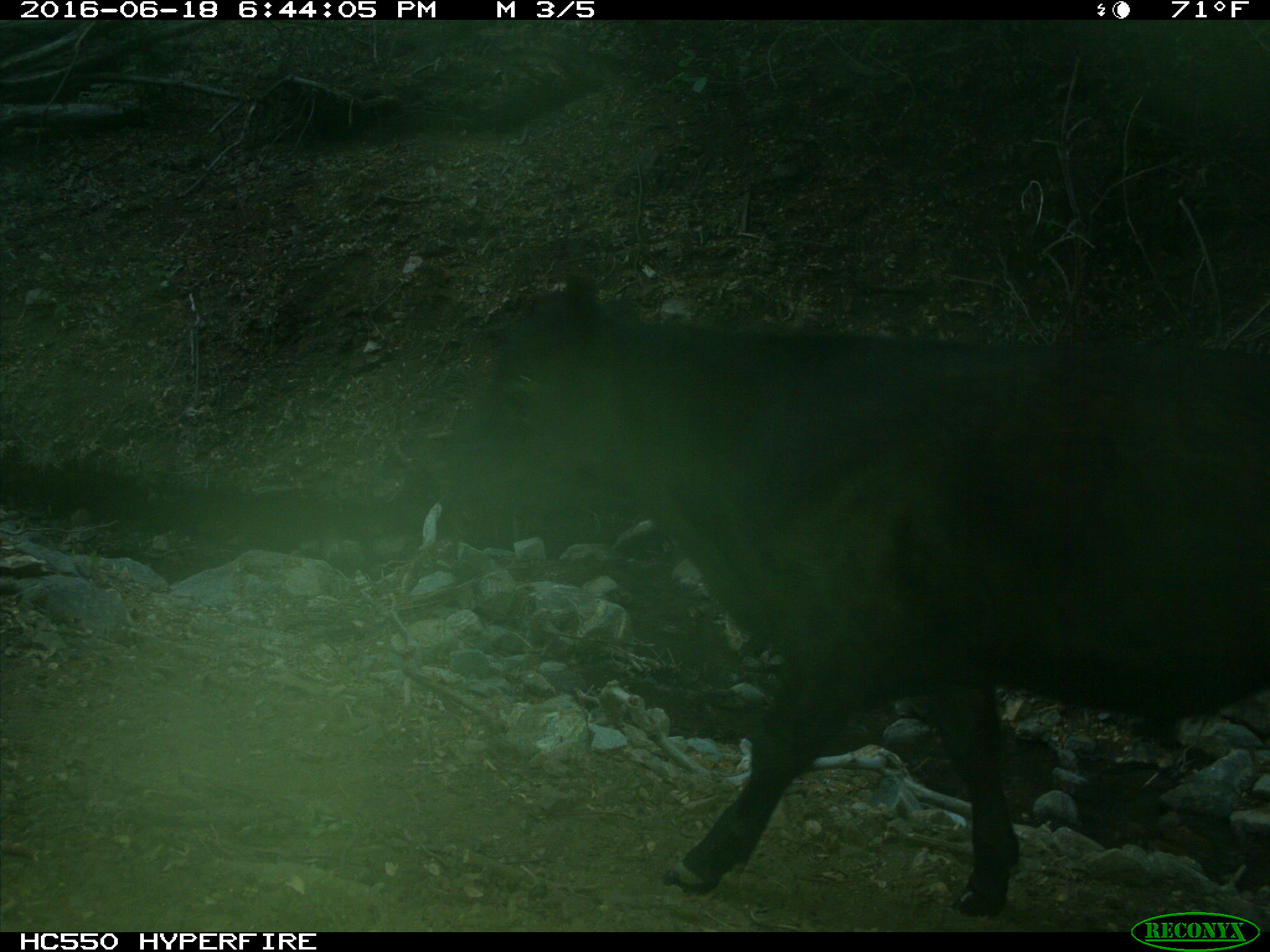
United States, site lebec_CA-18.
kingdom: Animalia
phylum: Chordata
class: Mammalia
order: Artiodactyla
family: Bovidae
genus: Bos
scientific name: Bos taurus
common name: domestic cow